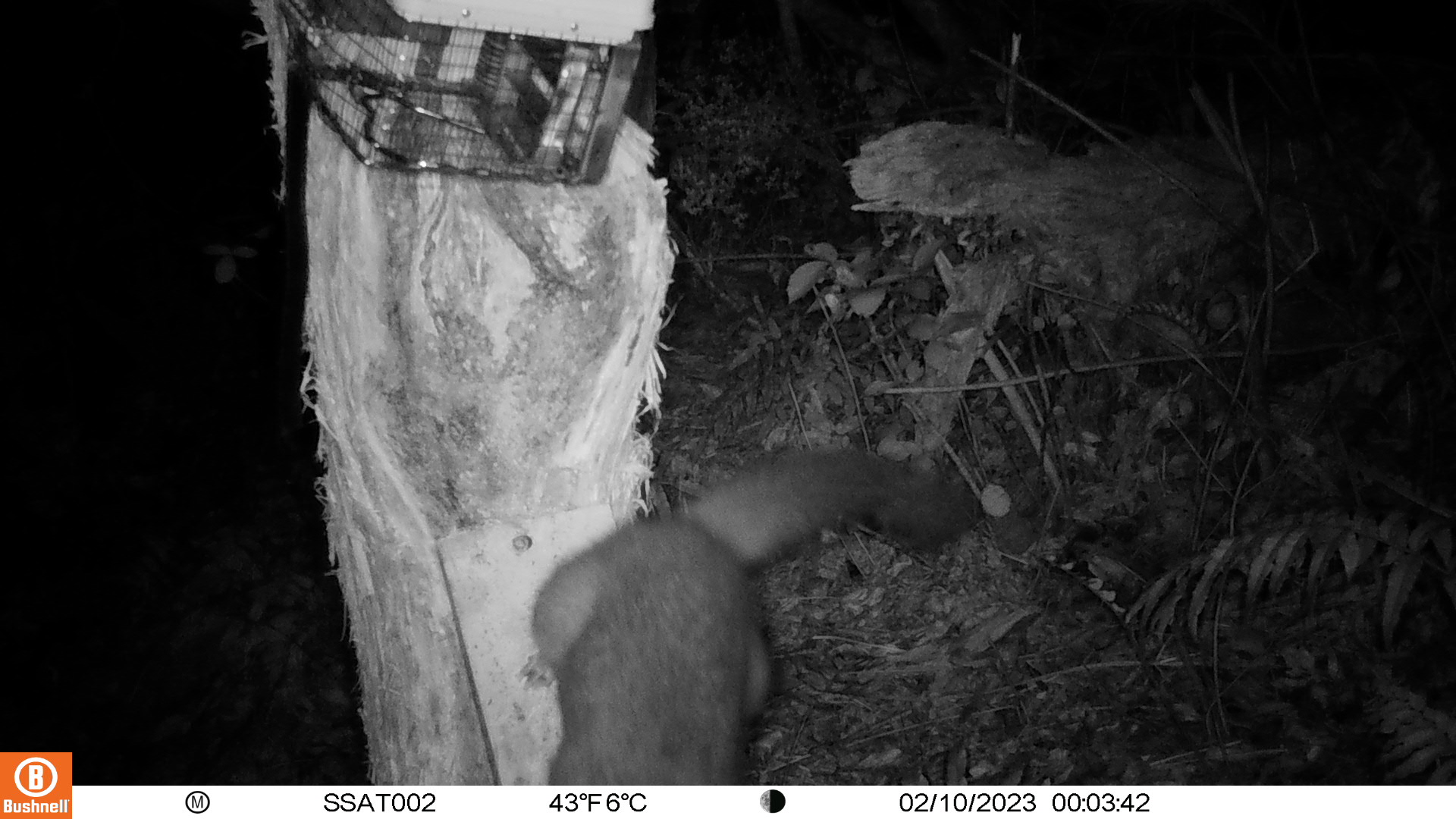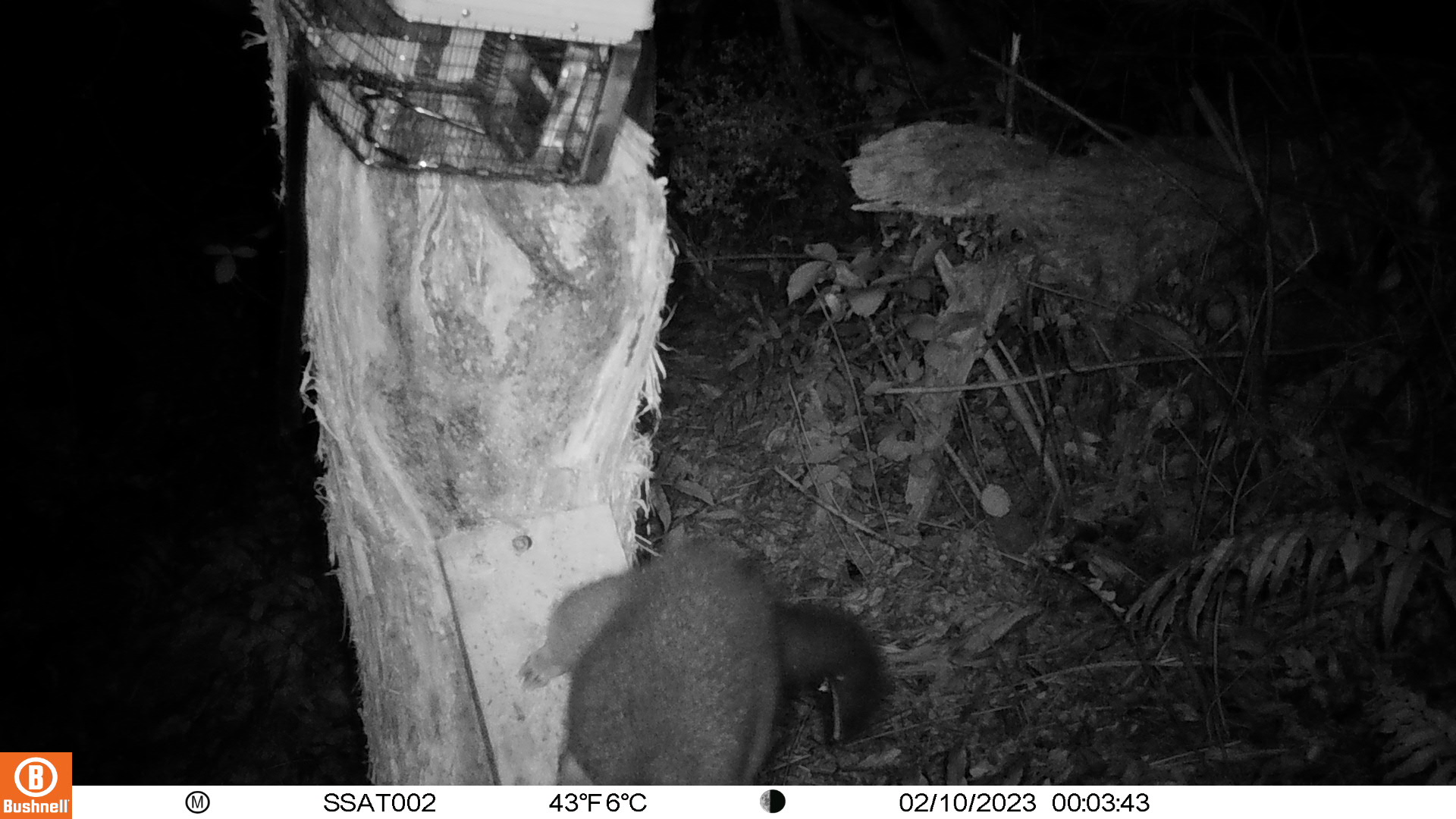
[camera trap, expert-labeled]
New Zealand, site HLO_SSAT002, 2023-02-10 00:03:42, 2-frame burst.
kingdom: Animalia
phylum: Chordata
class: Mammalia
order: Diprotodontia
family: Phalangeridae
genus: Trichosurus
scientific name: Trichosurus vulpecula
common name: common brushtail possum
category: possum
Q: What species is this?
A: Possum (common brushtail possum) (Trichosurus vulpecula).